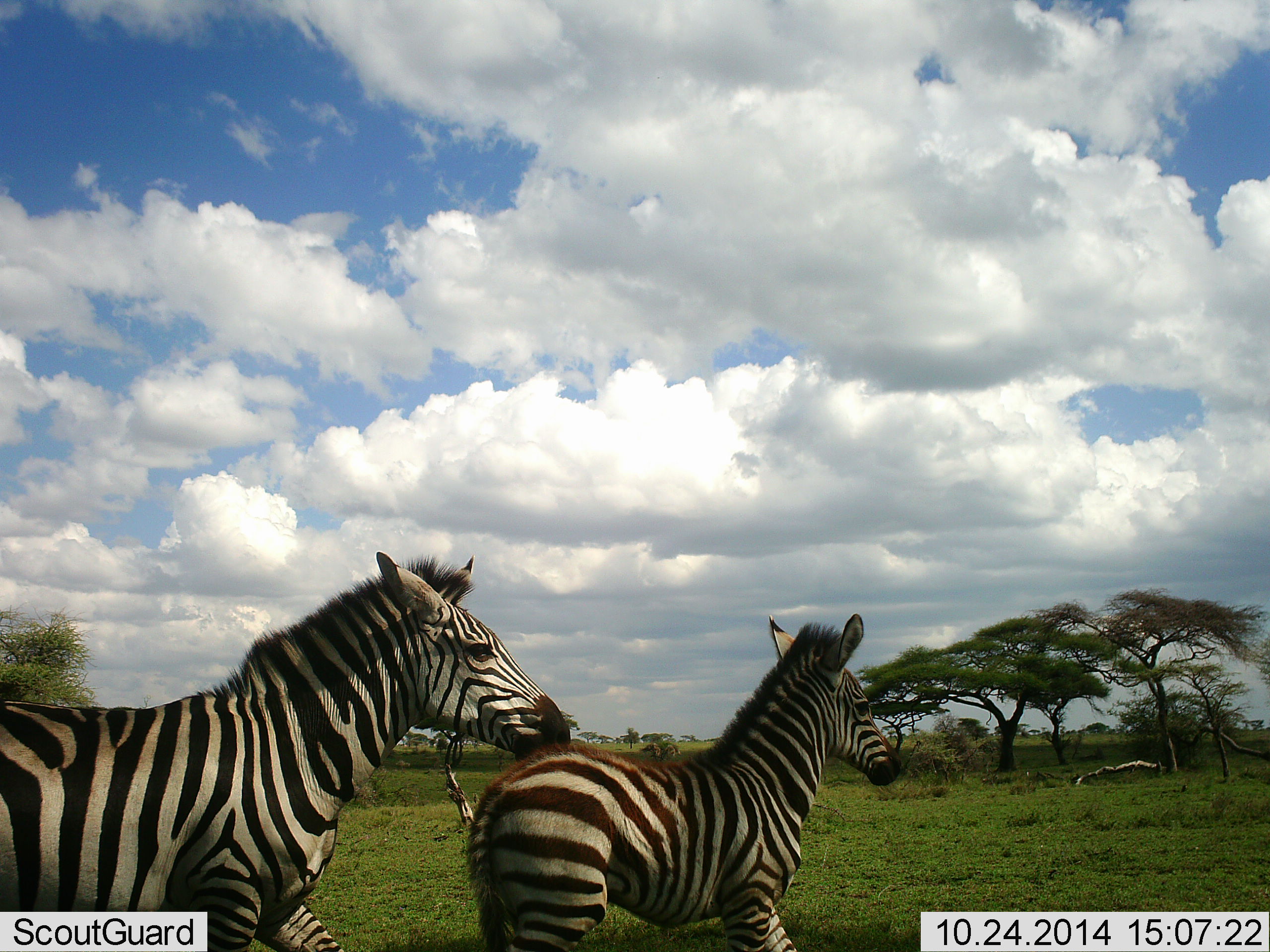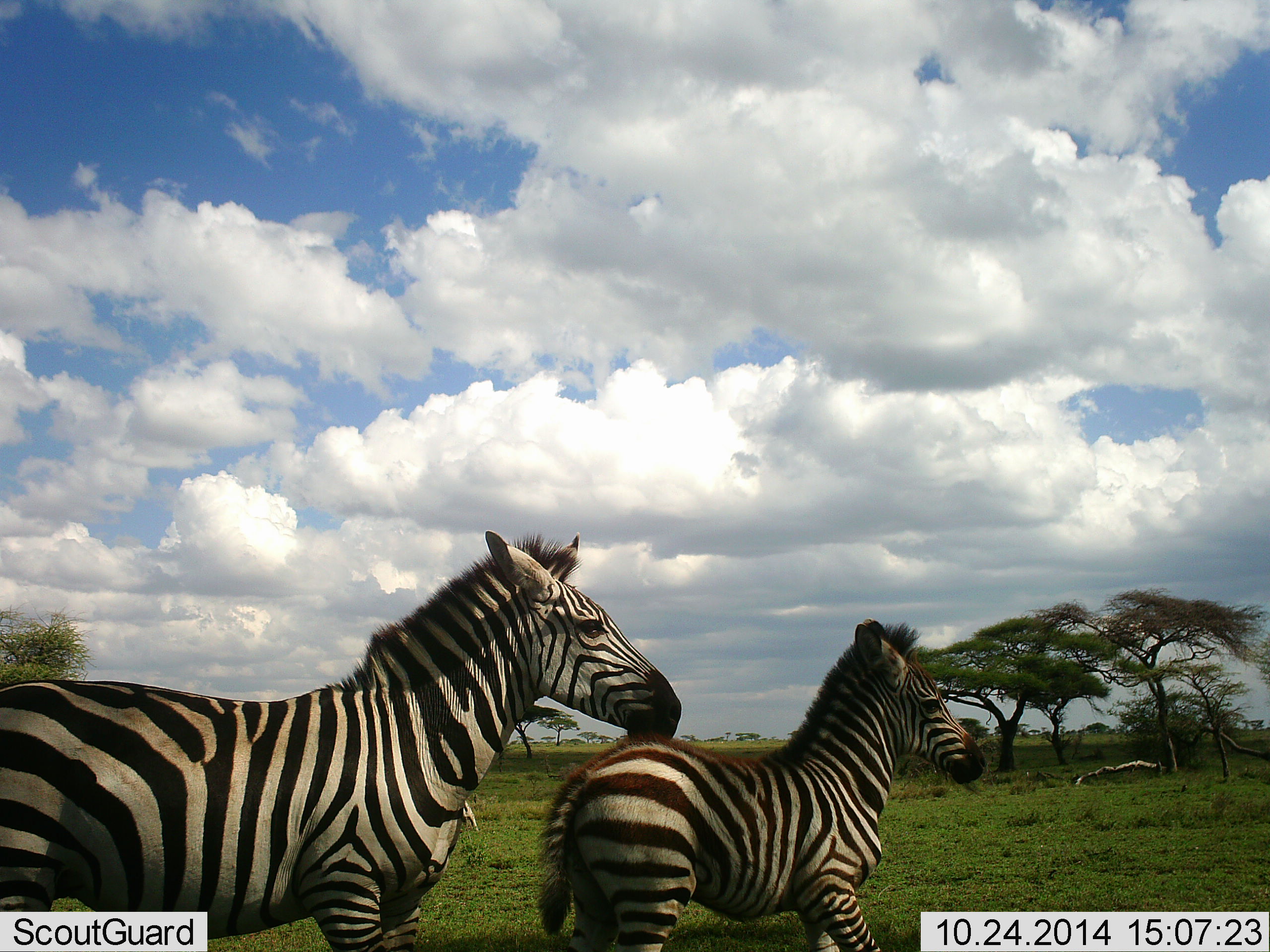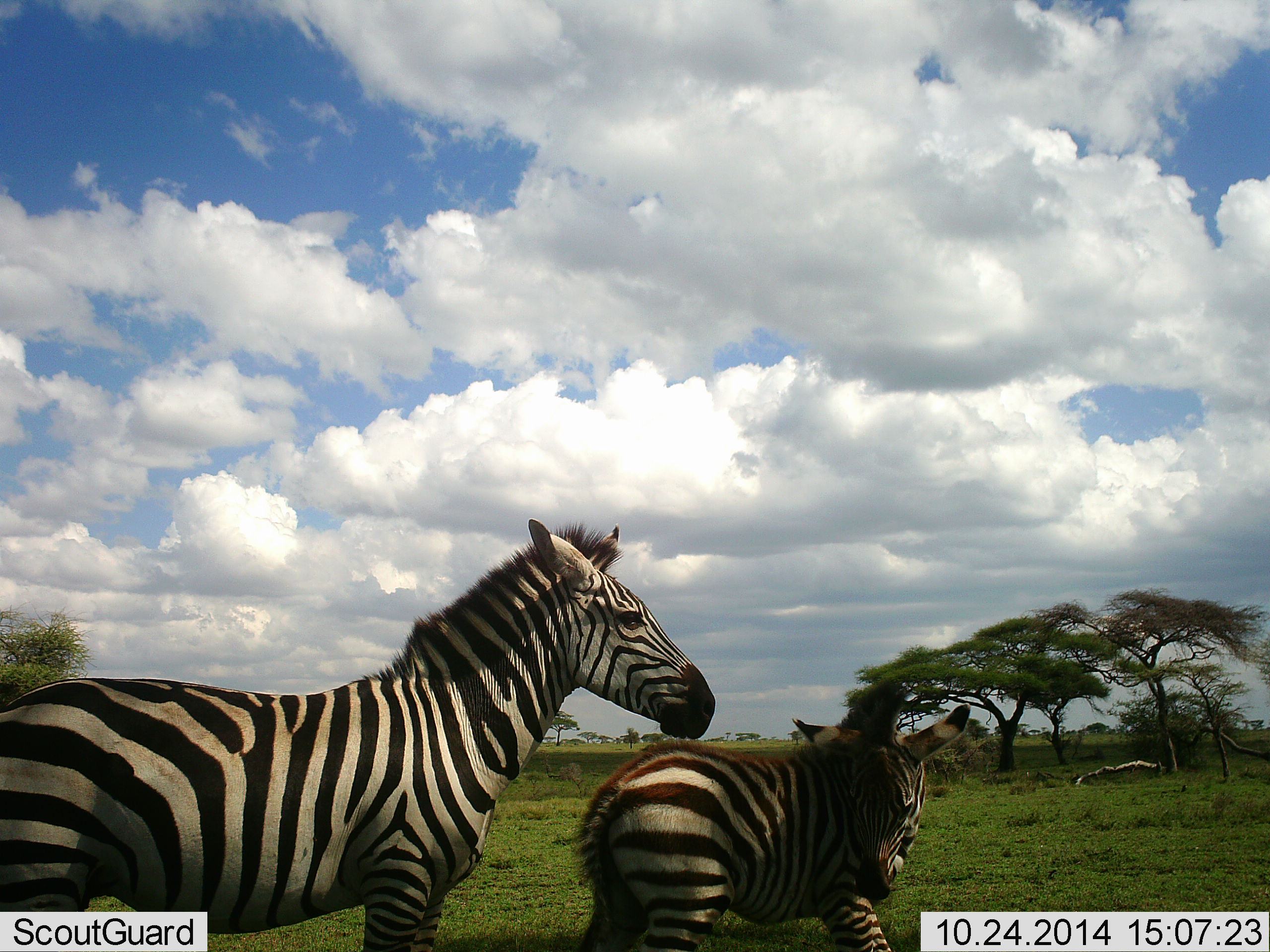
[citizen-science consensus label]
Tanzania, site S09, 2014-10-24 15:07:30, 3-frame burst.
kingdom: Animalia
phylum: Chordata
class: Mammalia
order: Perissodactyla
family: Equidae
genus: Equus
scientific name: Equus quagga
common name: plains zebra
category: zebra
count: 2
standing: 20%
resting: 0%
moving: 80%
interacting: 0%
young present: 60%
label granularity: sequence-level